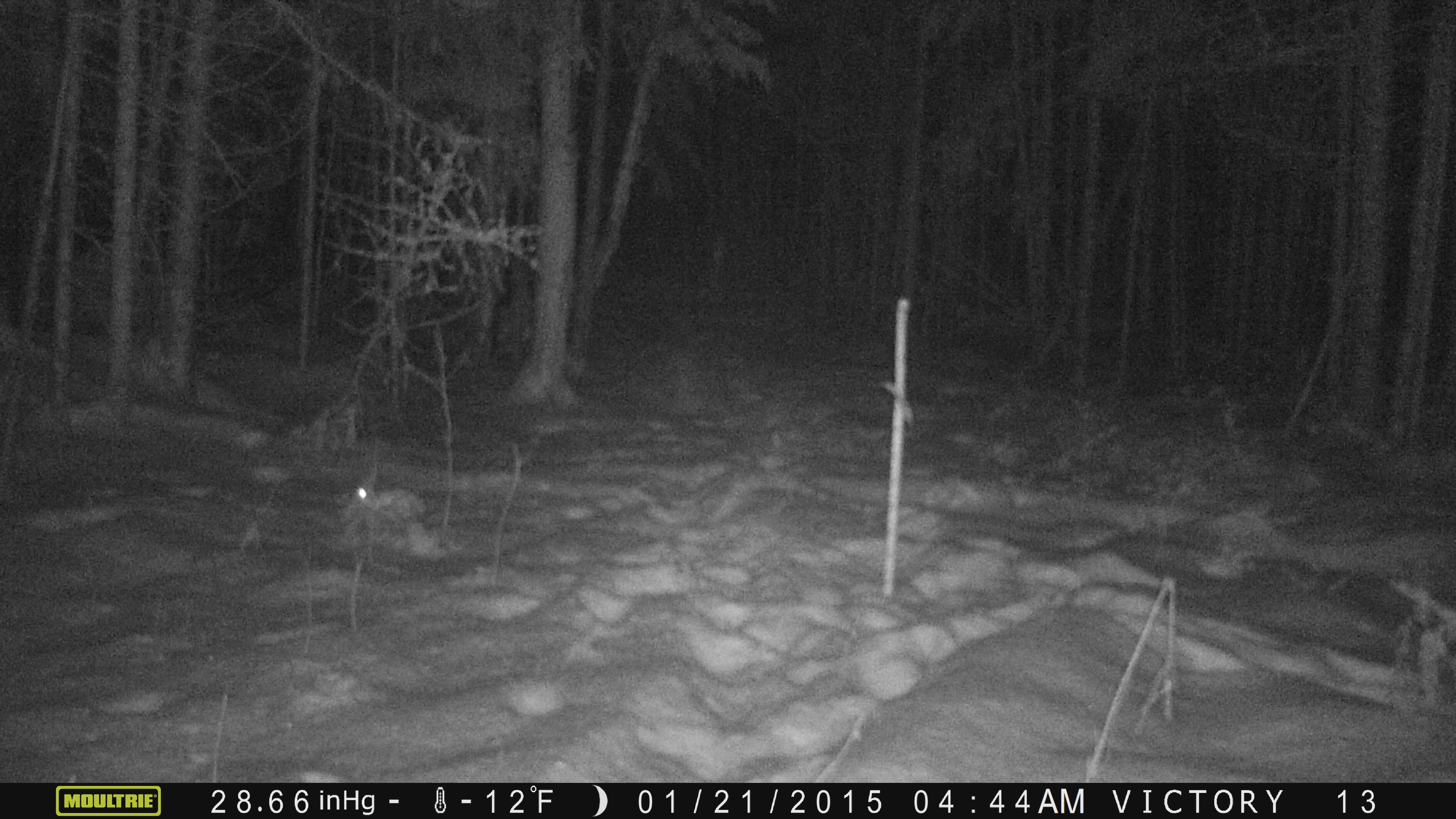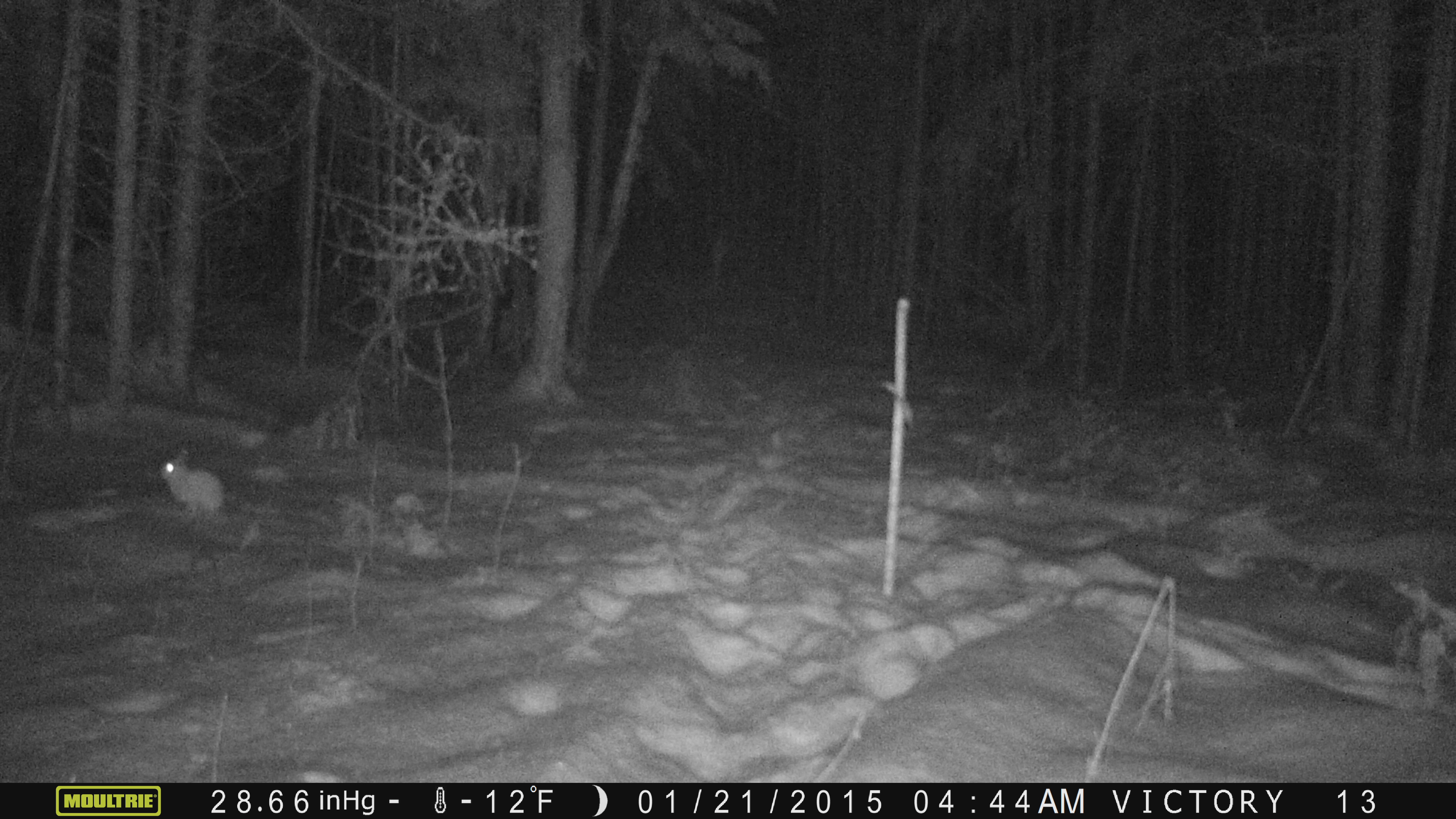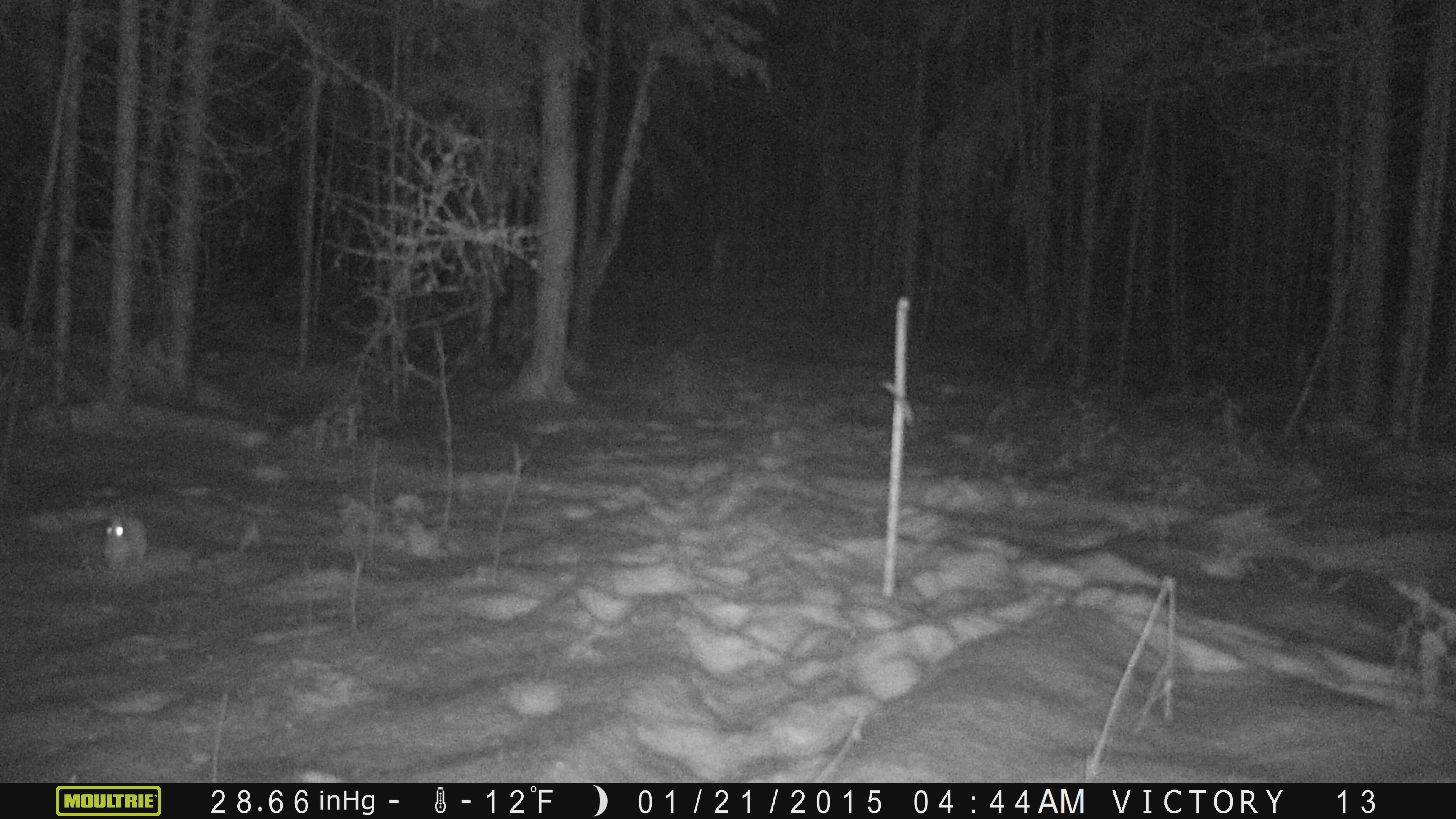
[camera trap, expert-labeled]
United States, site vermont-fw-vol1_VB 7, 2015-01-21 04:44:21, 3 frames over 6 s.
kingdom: Animalia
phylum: Chordata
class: Mammalia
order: Lagomorpha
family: Leporidae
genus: Lepus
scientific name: Lepus americanus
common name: snowshoe hare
Snowshoe hare (Lepus americanus).